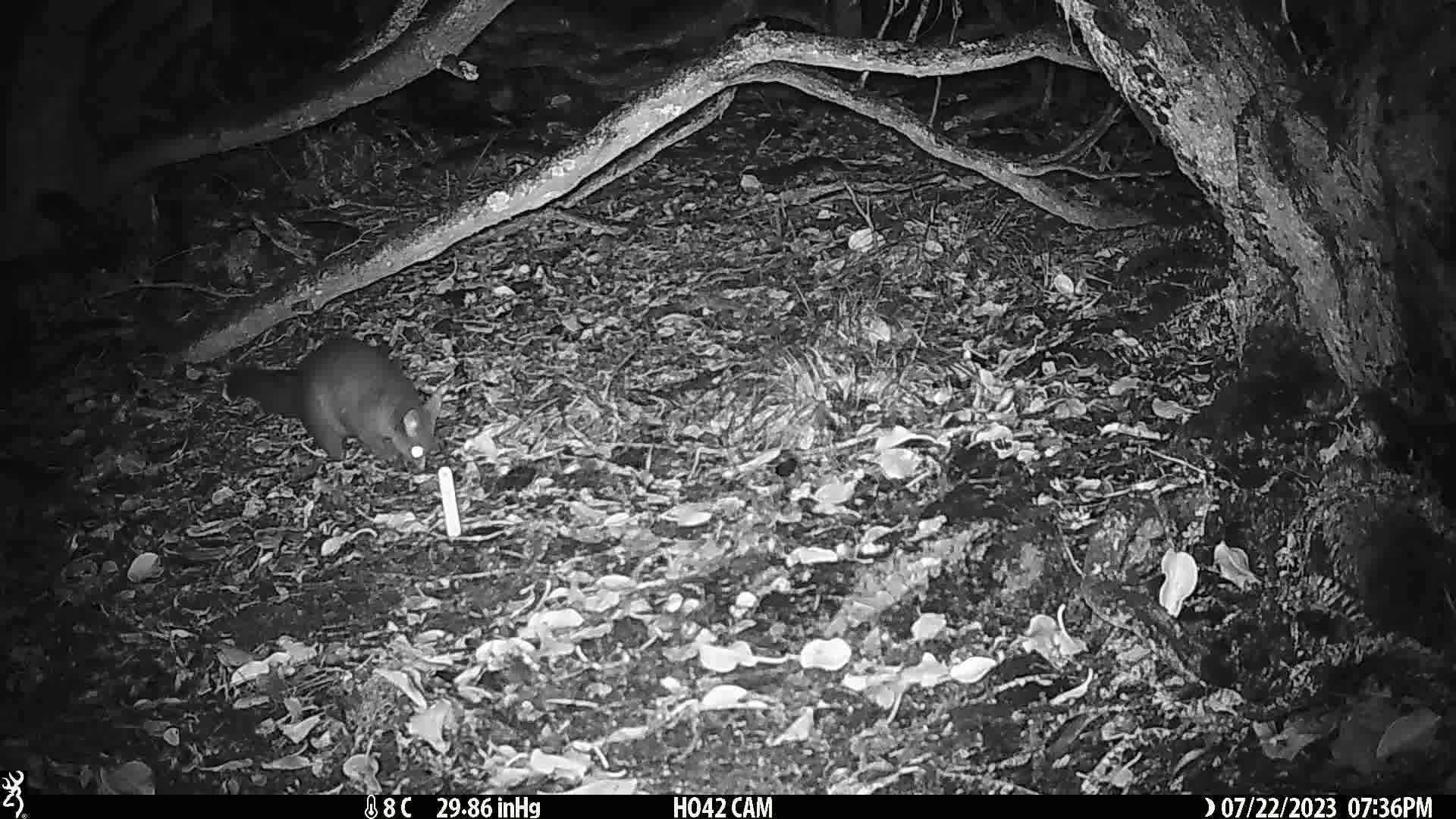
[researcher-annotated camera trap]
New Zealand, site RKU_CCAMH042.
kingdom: Animalia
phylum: Chordata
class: Mammalia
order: Diprotodontia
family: Phalangeridae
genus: Trichosurus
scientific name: Trichosurus vulpecula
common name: common brushtail possum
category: possum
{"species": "possum (common brushtail possum) (Trichosurus vulpecula)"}